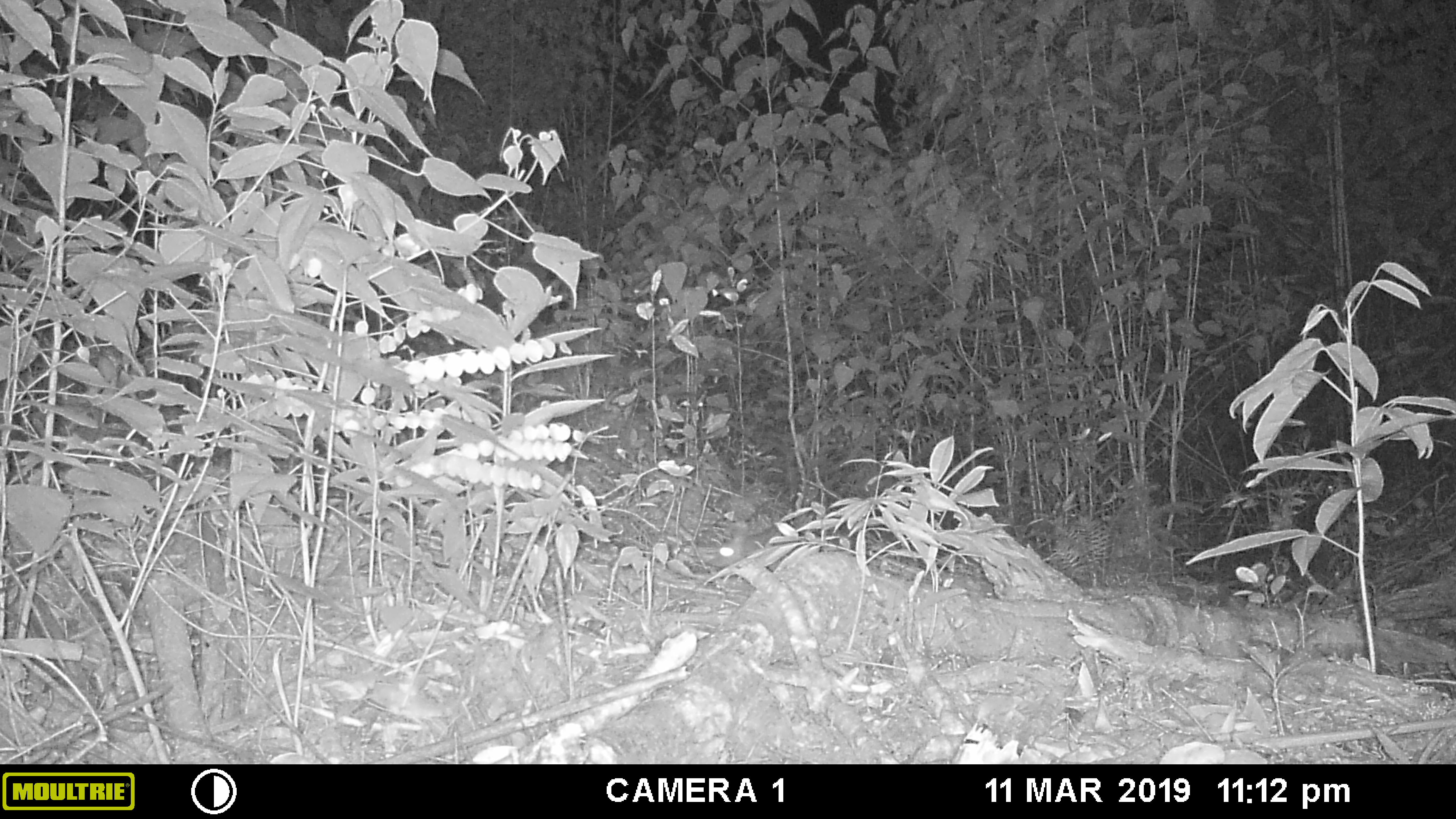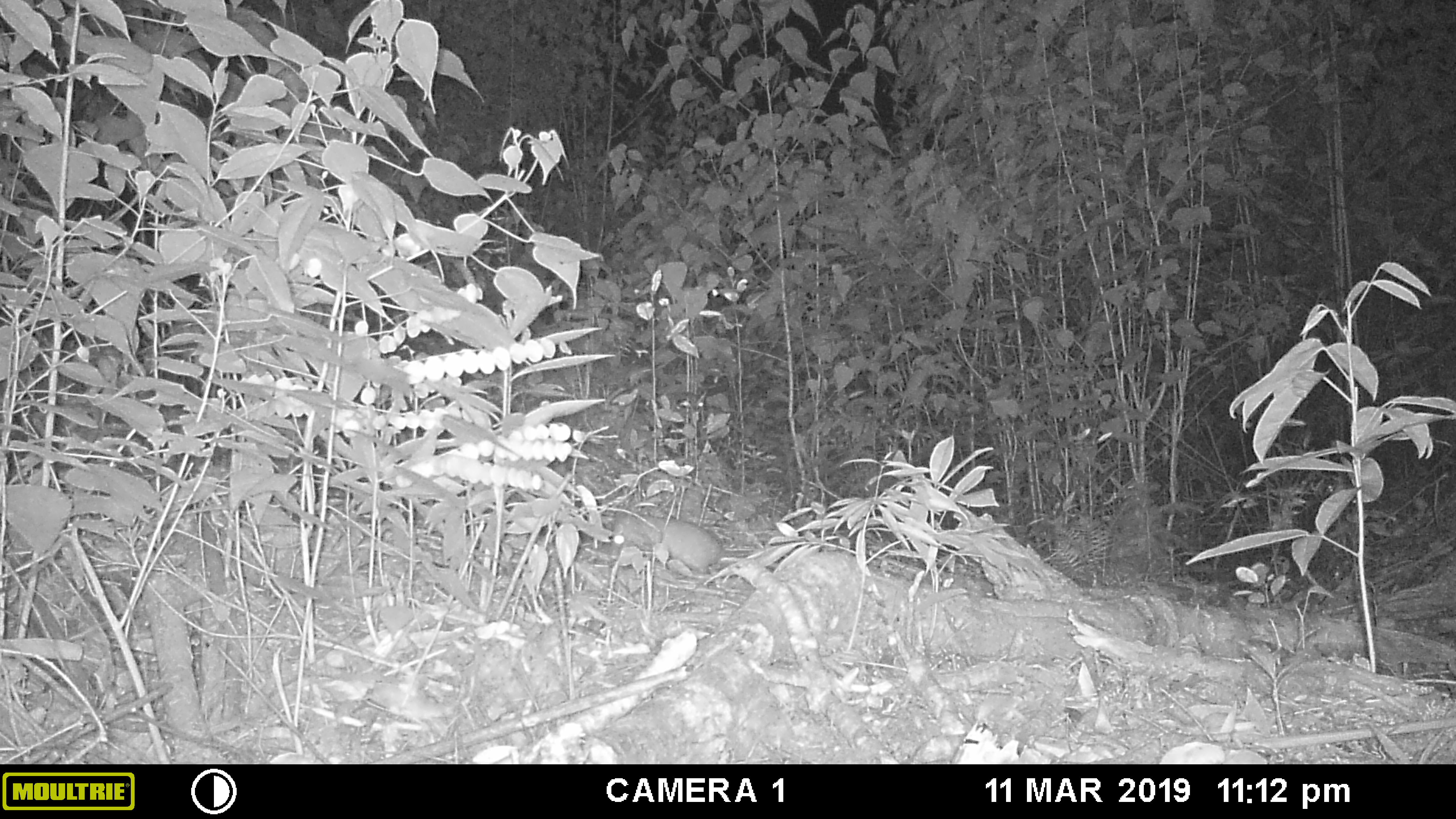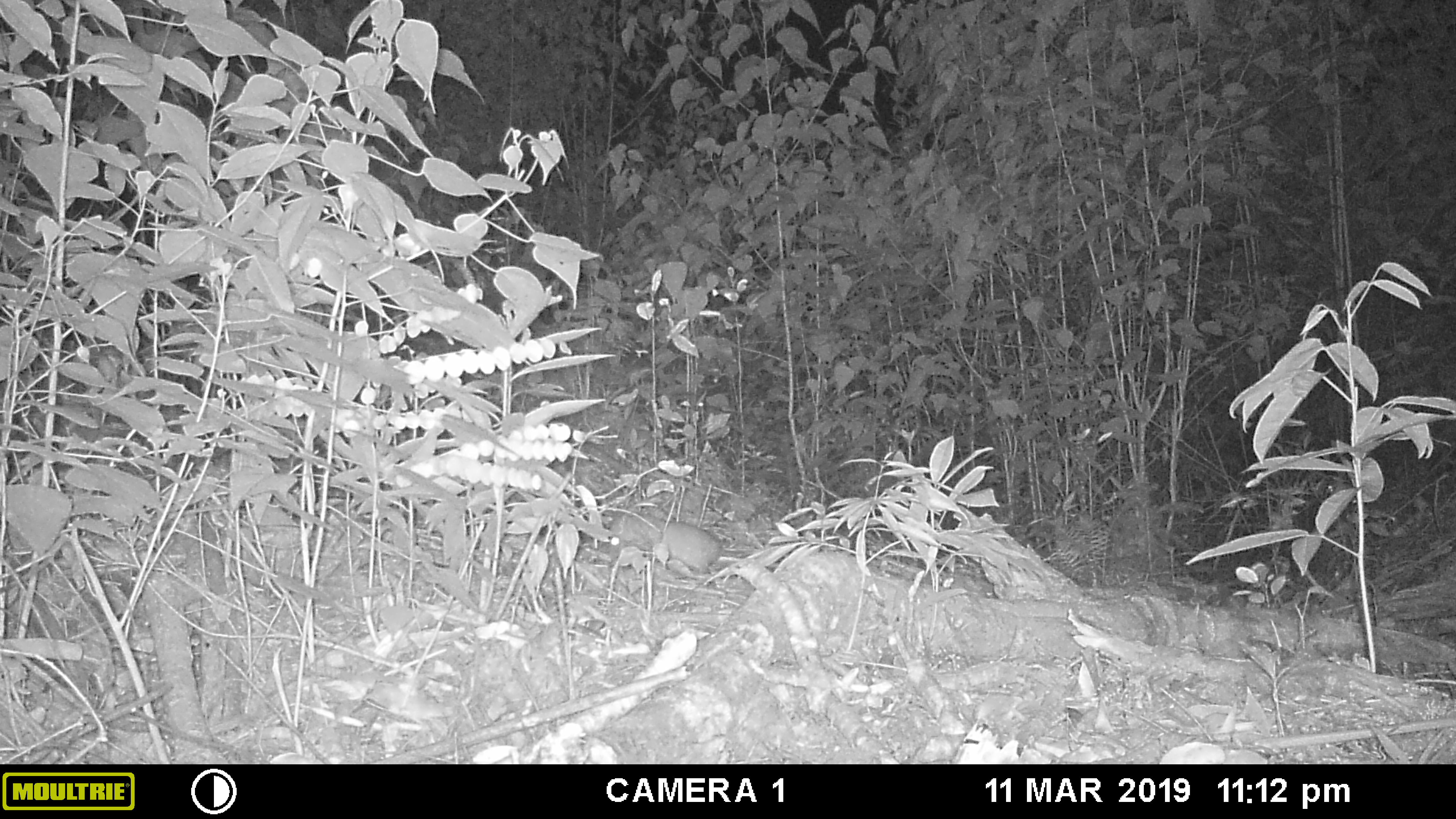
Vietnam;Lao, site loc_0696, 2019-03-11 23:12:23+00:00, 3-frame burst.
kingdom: Animalia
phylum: Chordata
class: Mammalia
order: Rodentia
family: Muridae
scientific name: Muridae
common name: old-world mice and rats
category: unidentified murid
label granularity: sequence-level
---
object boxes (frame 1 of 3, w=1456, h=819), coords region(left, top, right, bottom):
unidentified murid: region(707, 525, 800, 572)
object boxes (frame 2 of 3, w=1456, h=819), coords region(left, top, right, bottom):
unidentified murid: region(610, 509, 725, 577)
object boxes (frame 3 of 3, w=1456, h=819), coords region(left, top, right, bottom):
unidentified murid: region(602, 511, 725, 577)